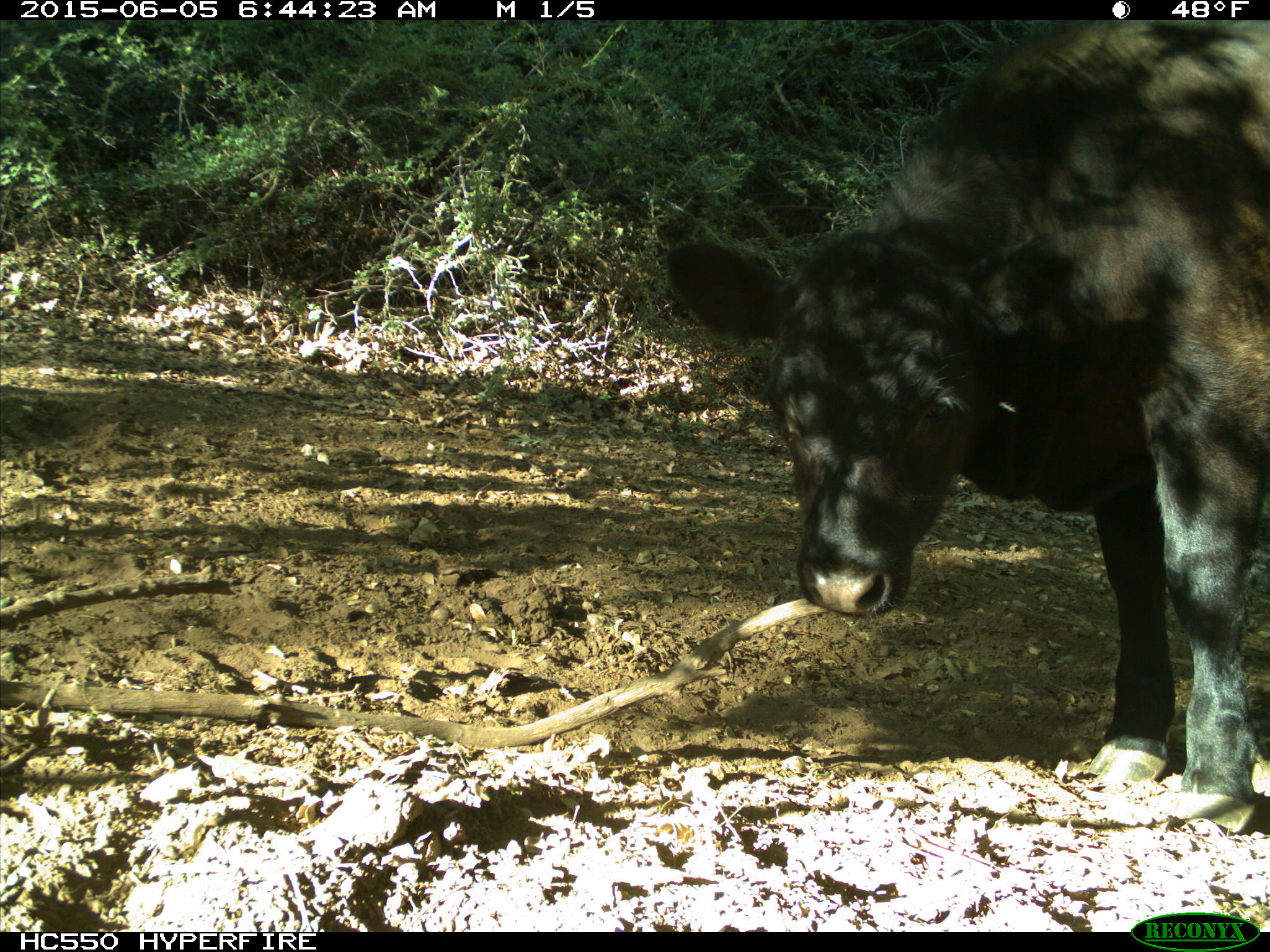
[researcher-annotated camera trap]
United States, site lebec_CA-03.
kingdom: Animalia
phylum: Chordata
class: Mammalia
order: Artiodactyla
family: Bovidae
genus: Bos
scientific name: Bos taurus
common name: domestic cow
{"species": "Bos taurus (domestic cow)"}